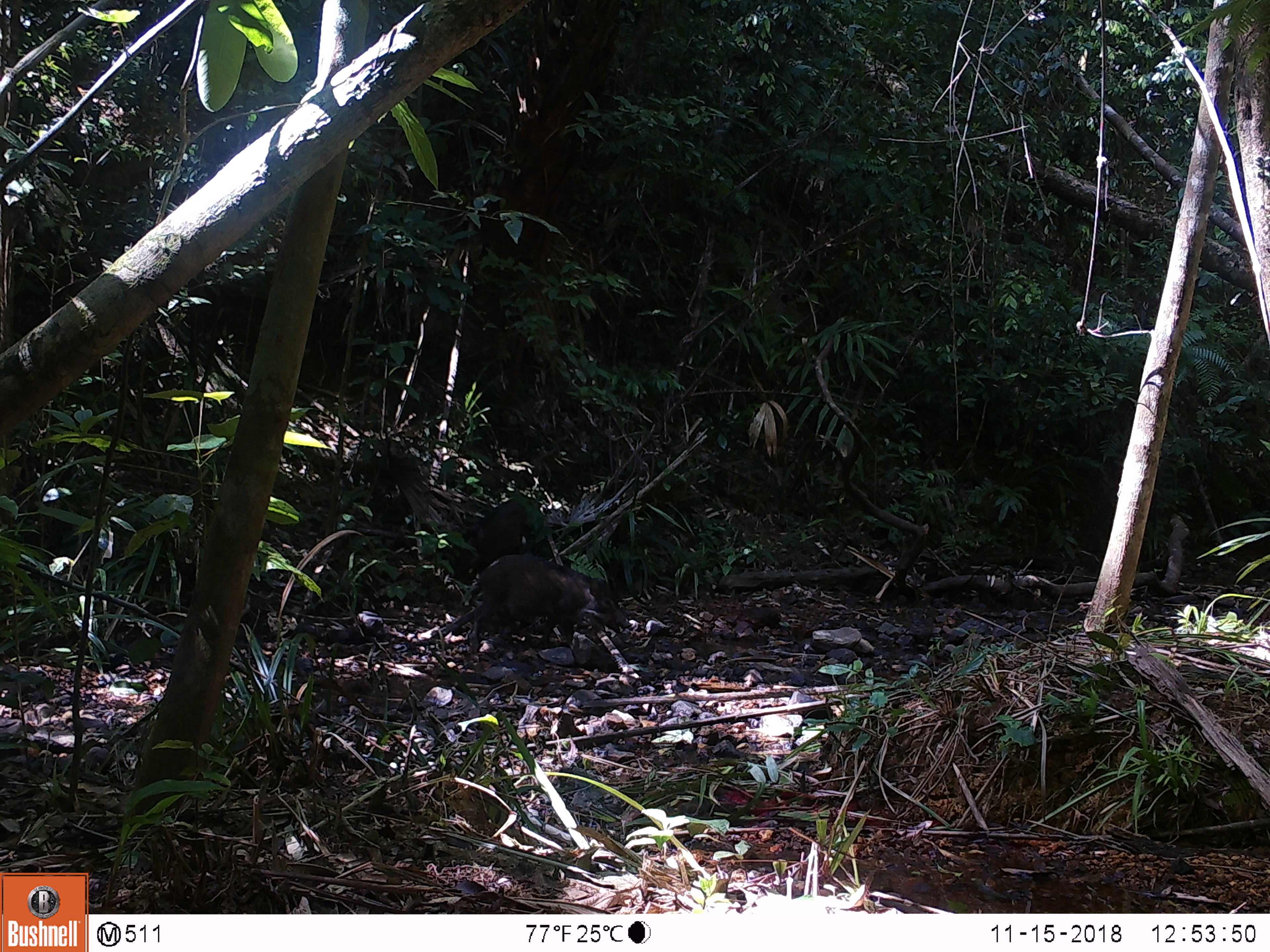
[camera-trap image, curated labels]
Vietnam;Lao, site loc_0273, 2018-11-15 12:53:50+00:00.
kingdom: Animalia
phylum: Chordata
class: Mammalia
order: Artiodactyla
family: Suidae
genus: Sus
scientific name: Sus scrofa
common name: eurasian wild pig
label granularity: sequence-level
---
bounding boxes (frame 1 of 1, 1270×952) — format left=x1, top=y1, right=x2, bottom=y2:
eurasian wild pig: left=470, top=554, right=629, bottom=649; left=445, top=498, right=538, bottom=585